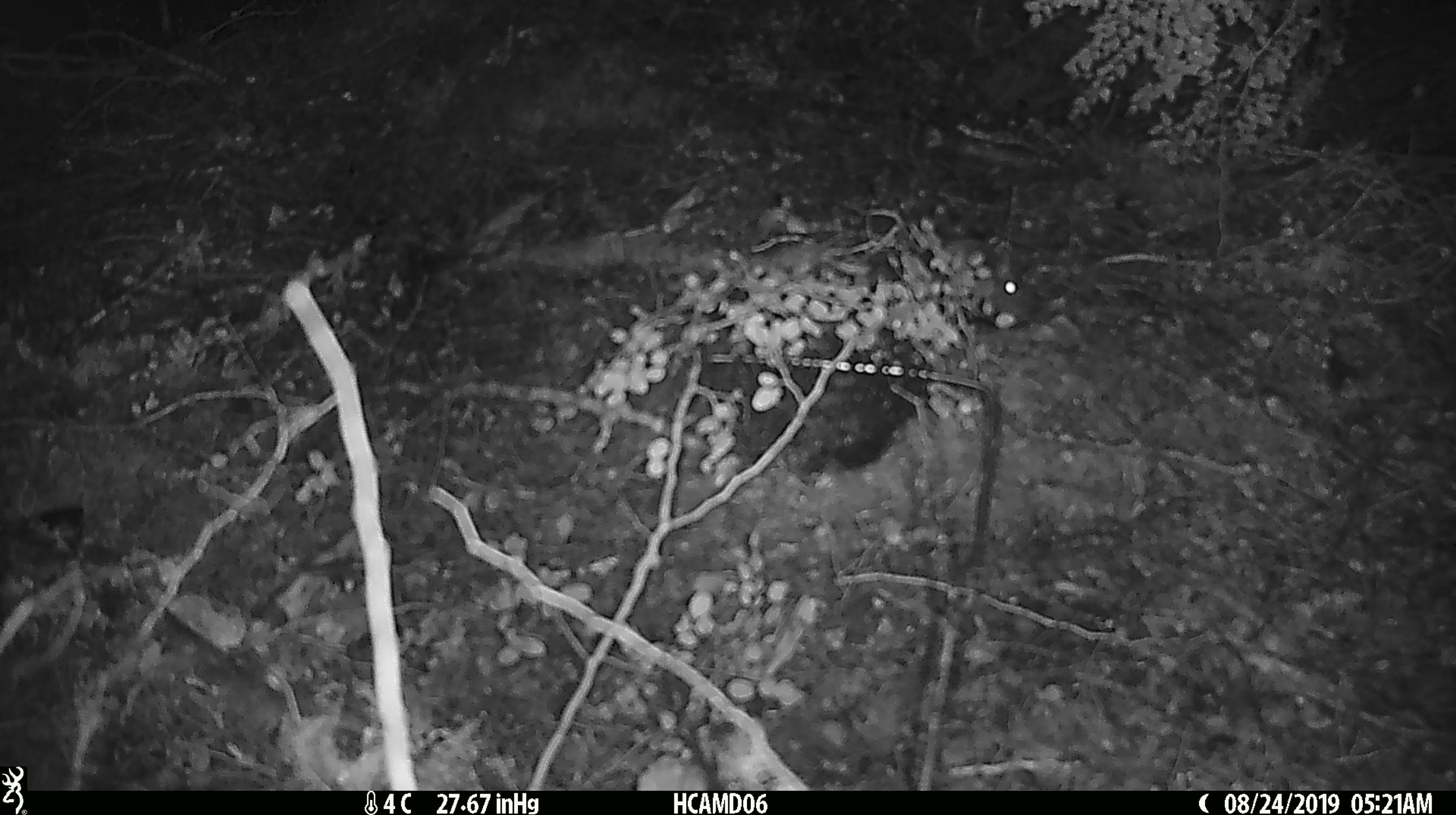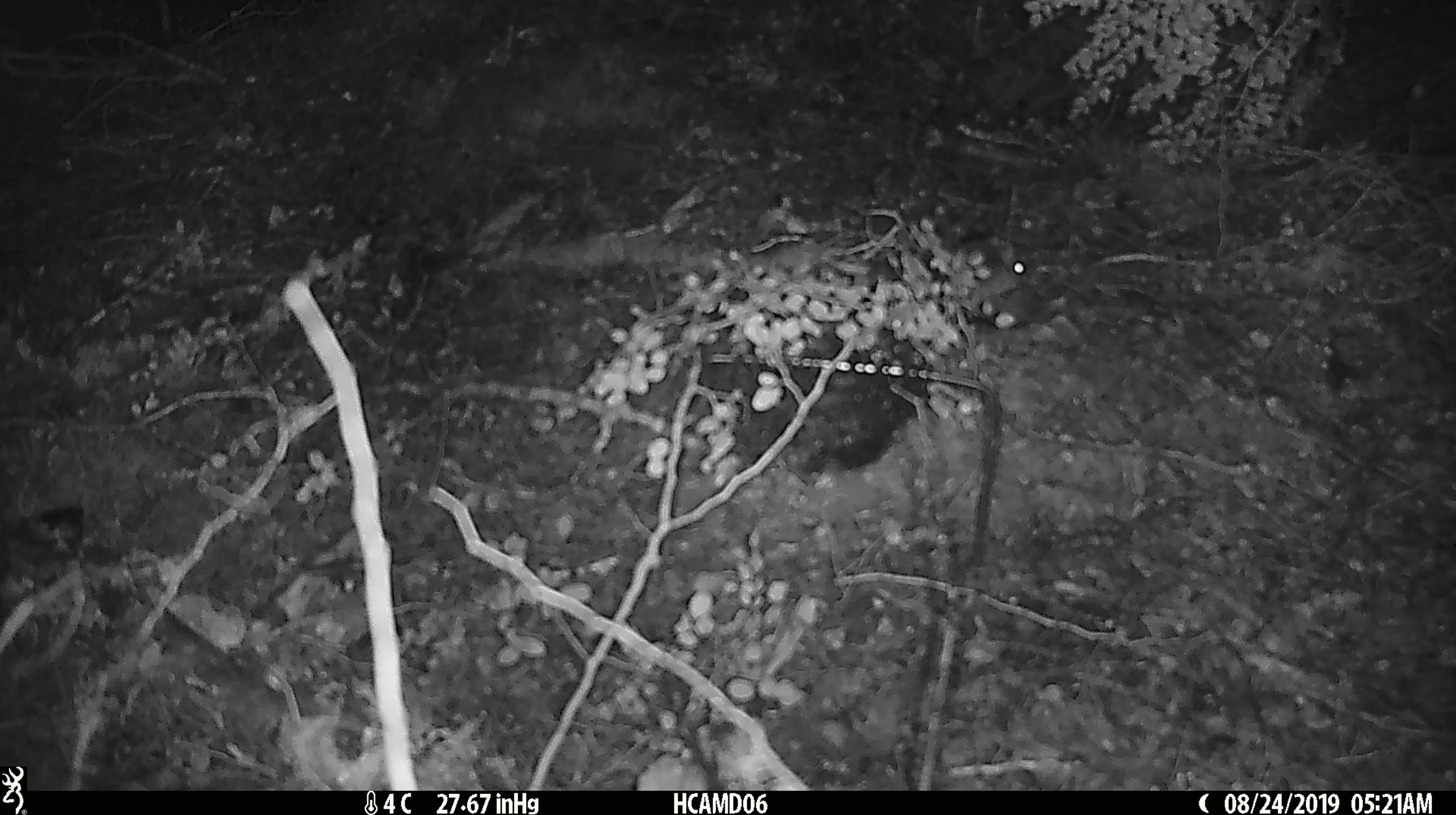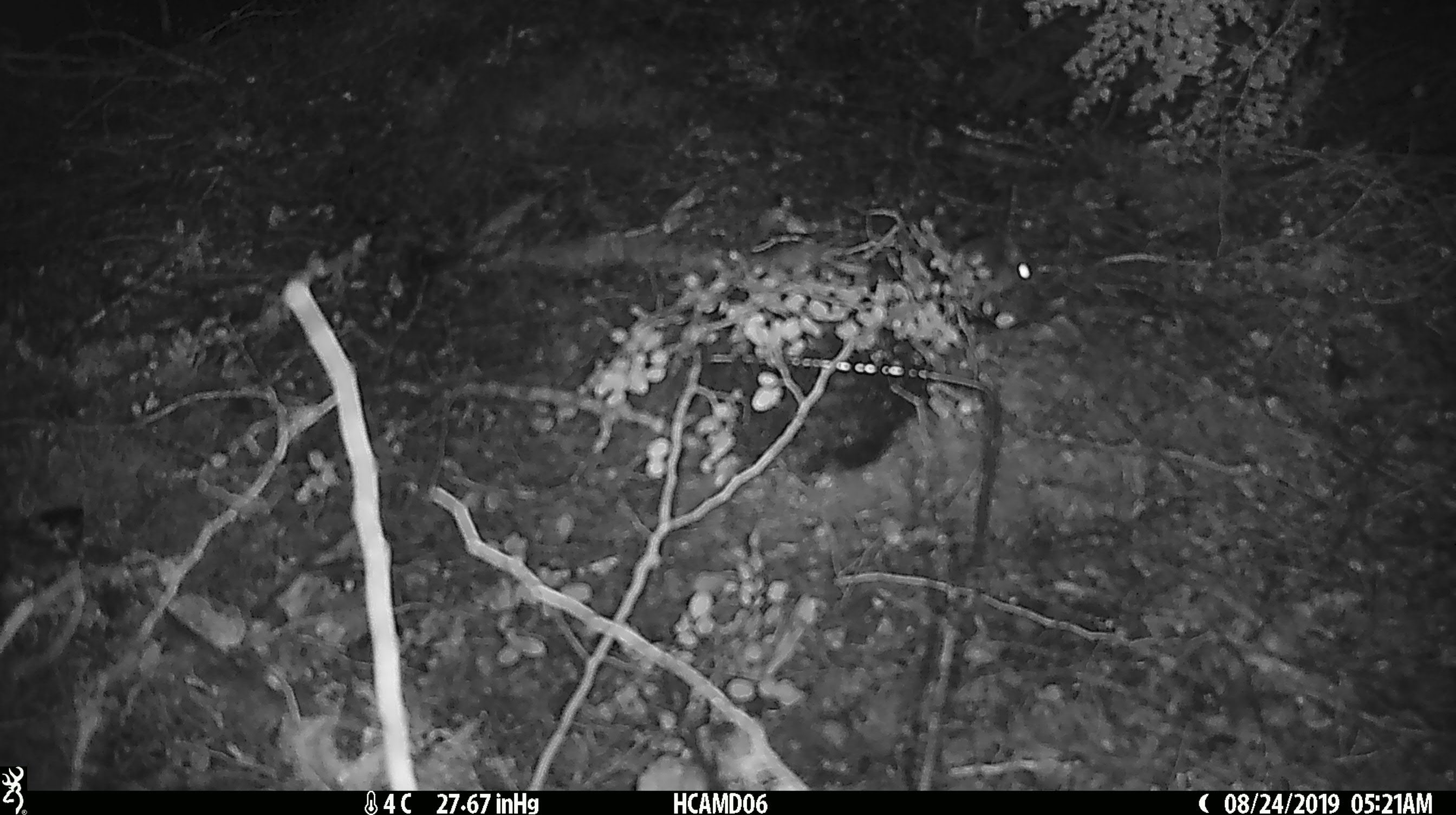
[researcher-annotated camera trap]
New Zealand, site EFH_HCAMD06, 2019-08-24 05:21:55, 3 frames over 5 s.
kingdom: Animalia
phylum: Chordata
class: Mammalia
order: Rodentia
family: Muridae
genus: Mus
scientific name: Mus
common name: mouse